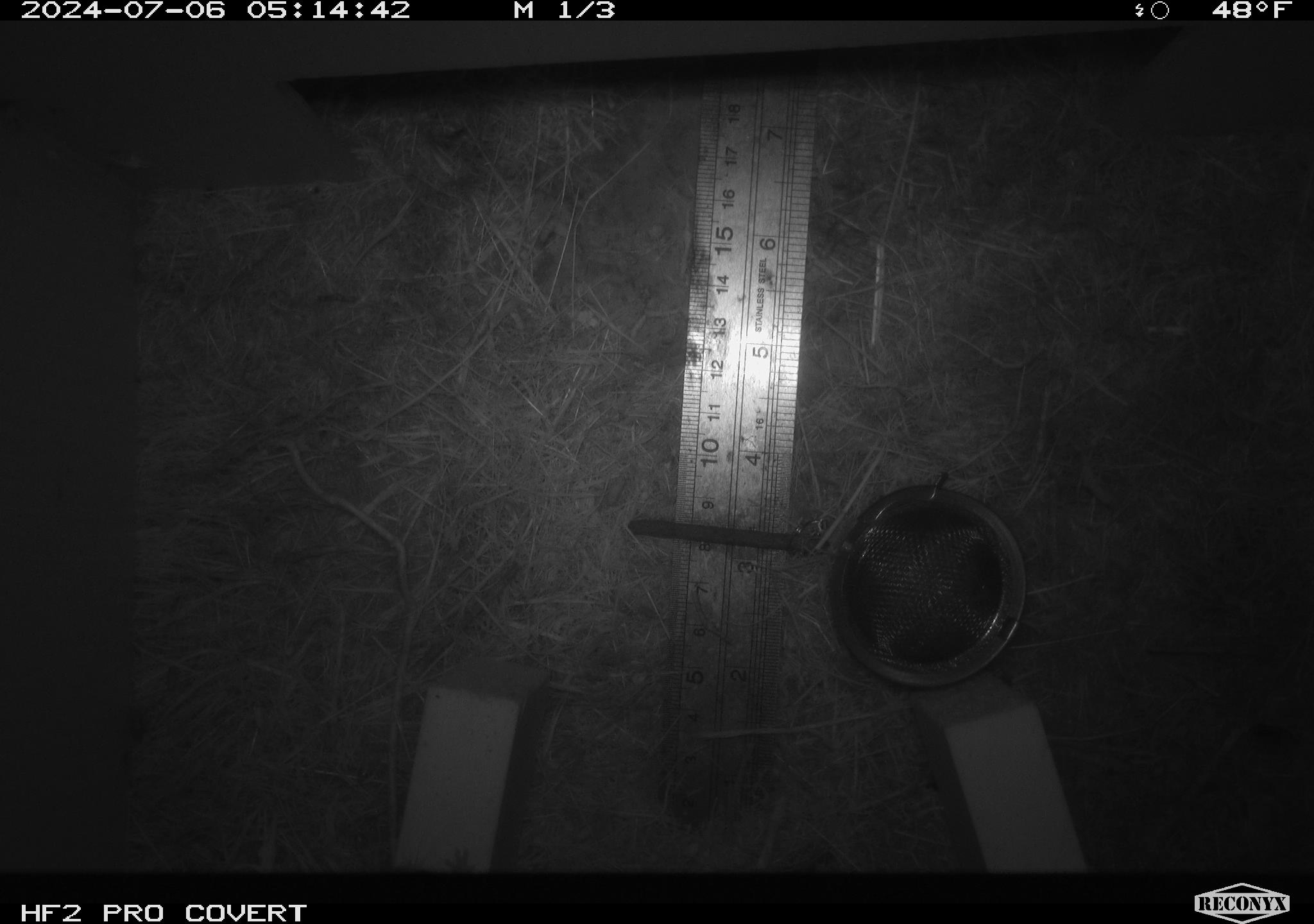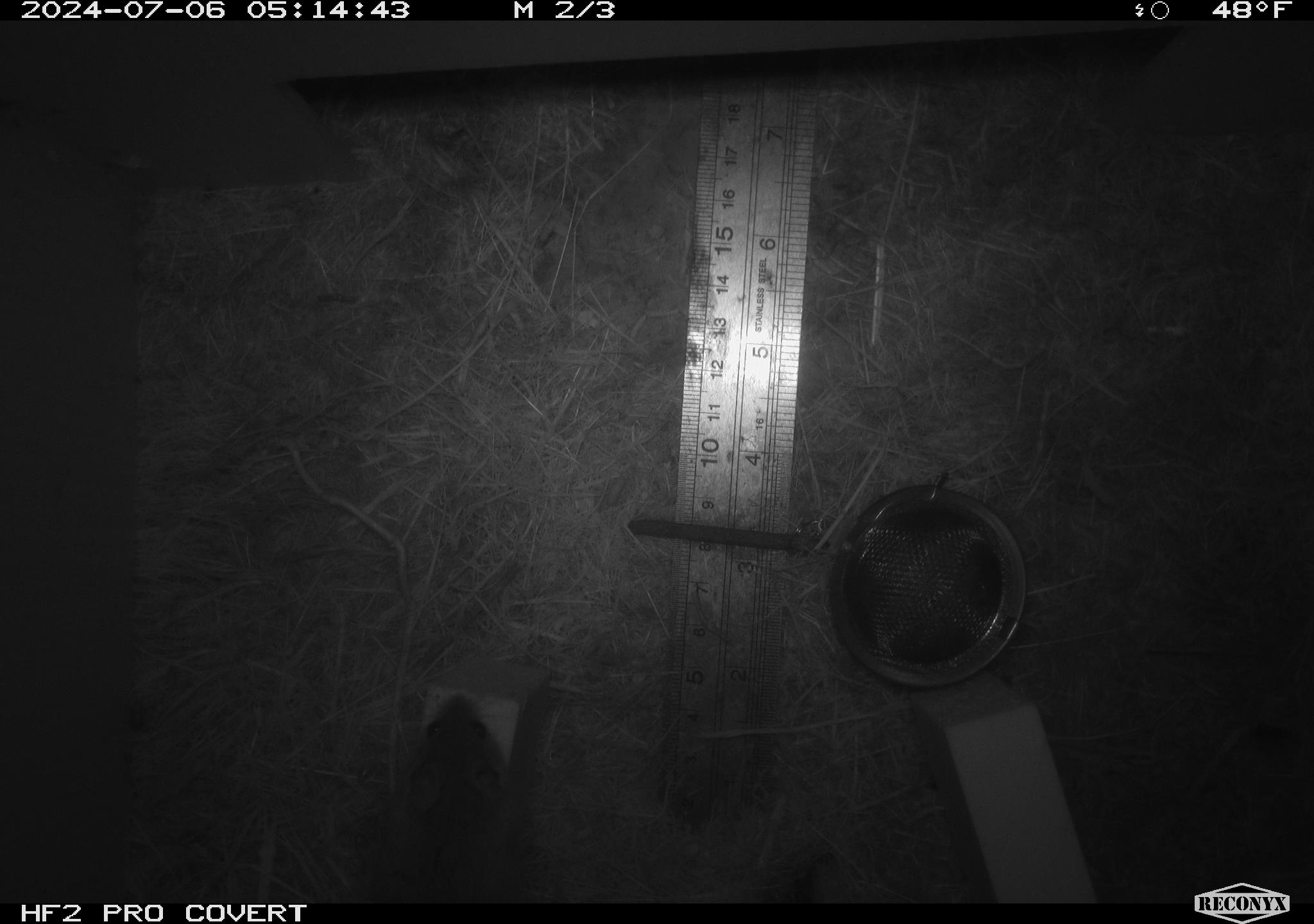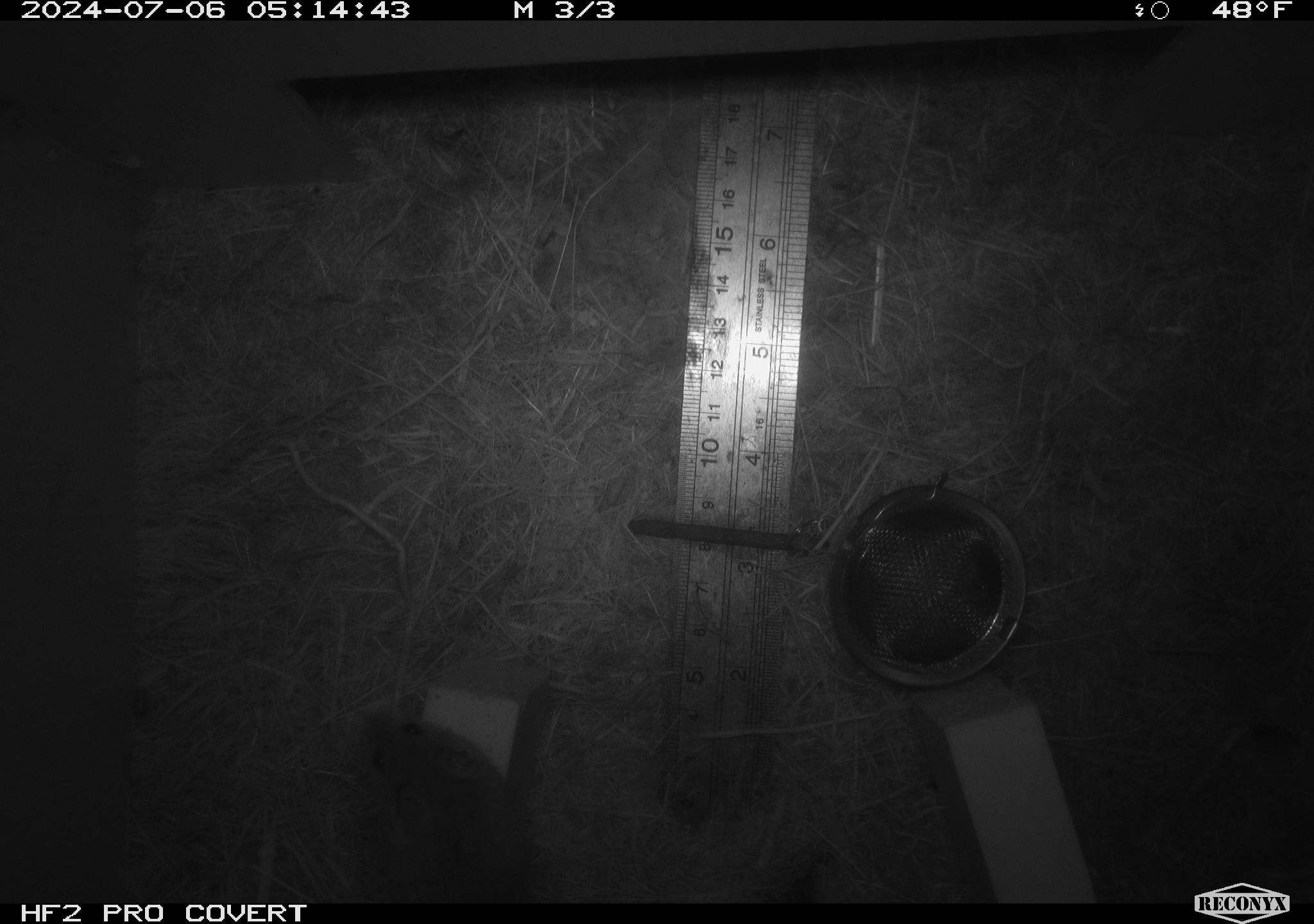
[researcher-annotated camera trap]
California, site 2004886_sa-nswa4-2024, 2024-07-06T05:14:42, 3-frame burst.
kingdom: Animalia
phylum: Arthropoda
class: Malacostraca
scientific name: Malacostraca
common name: amphipods, crabs, isopods, krill, lobsters and shrimps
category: malacostracan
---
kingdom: Animalia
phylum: Chordata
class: Mammalia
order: Rodentia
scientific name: Rodentia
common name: mouse species